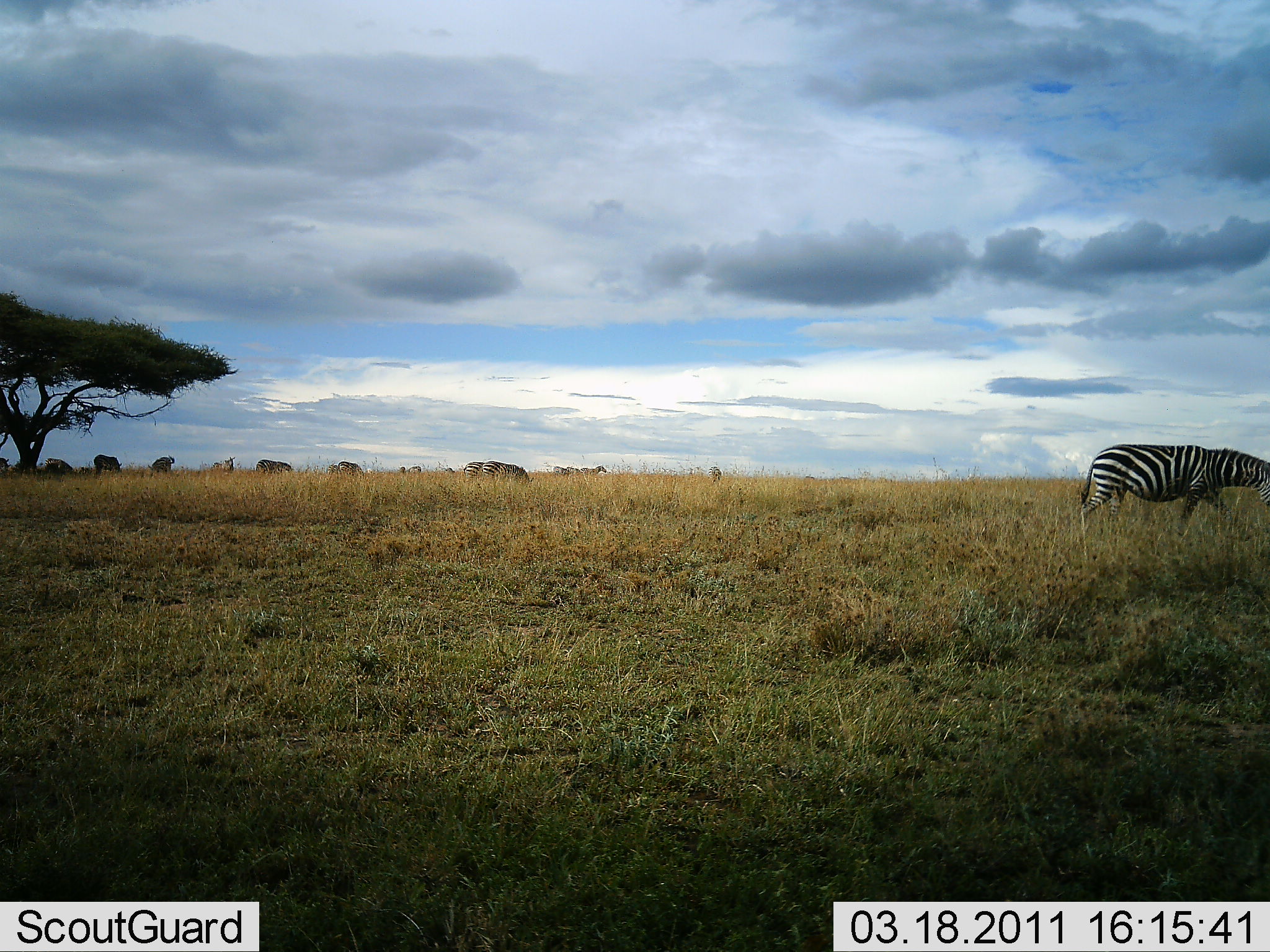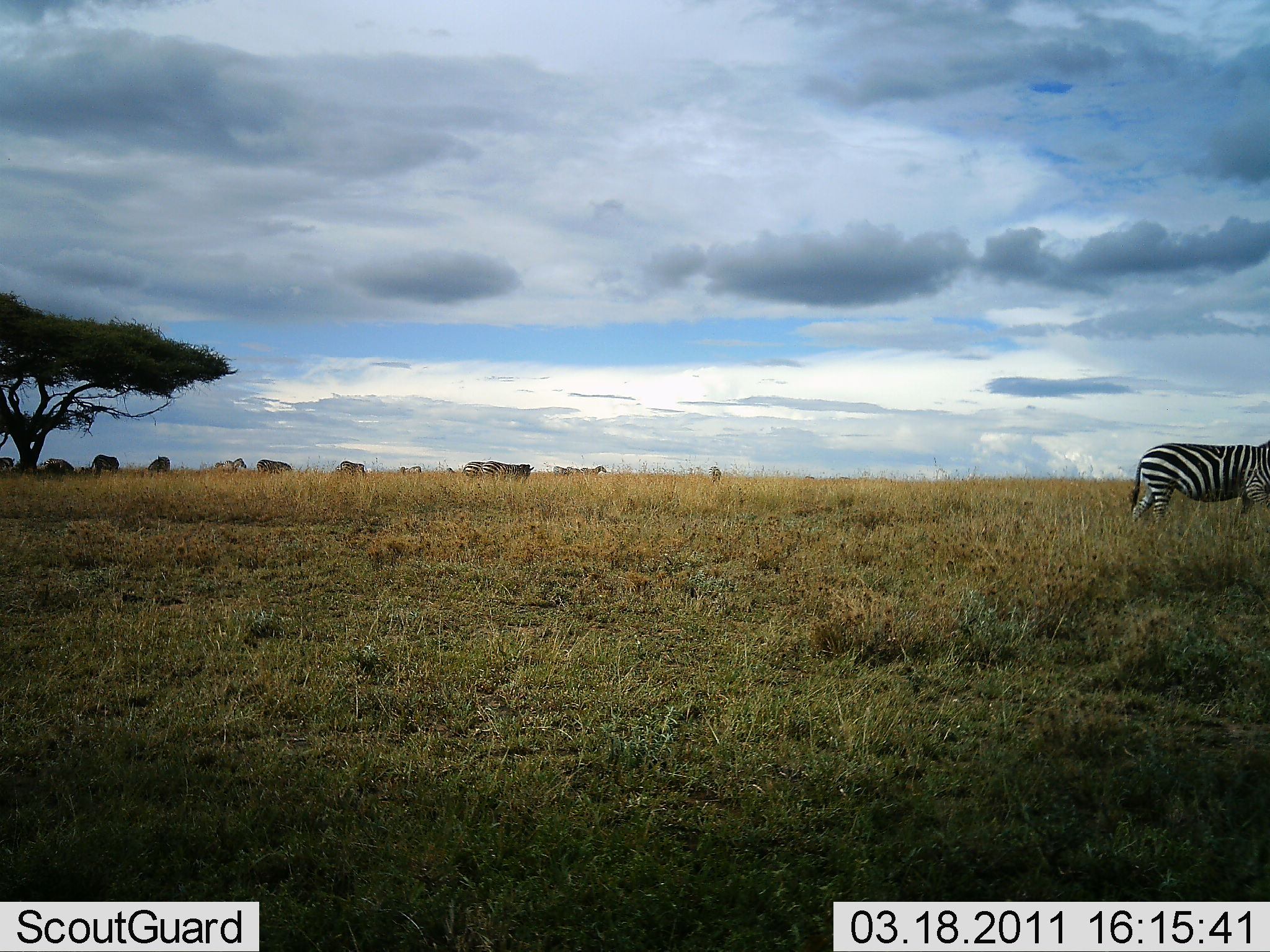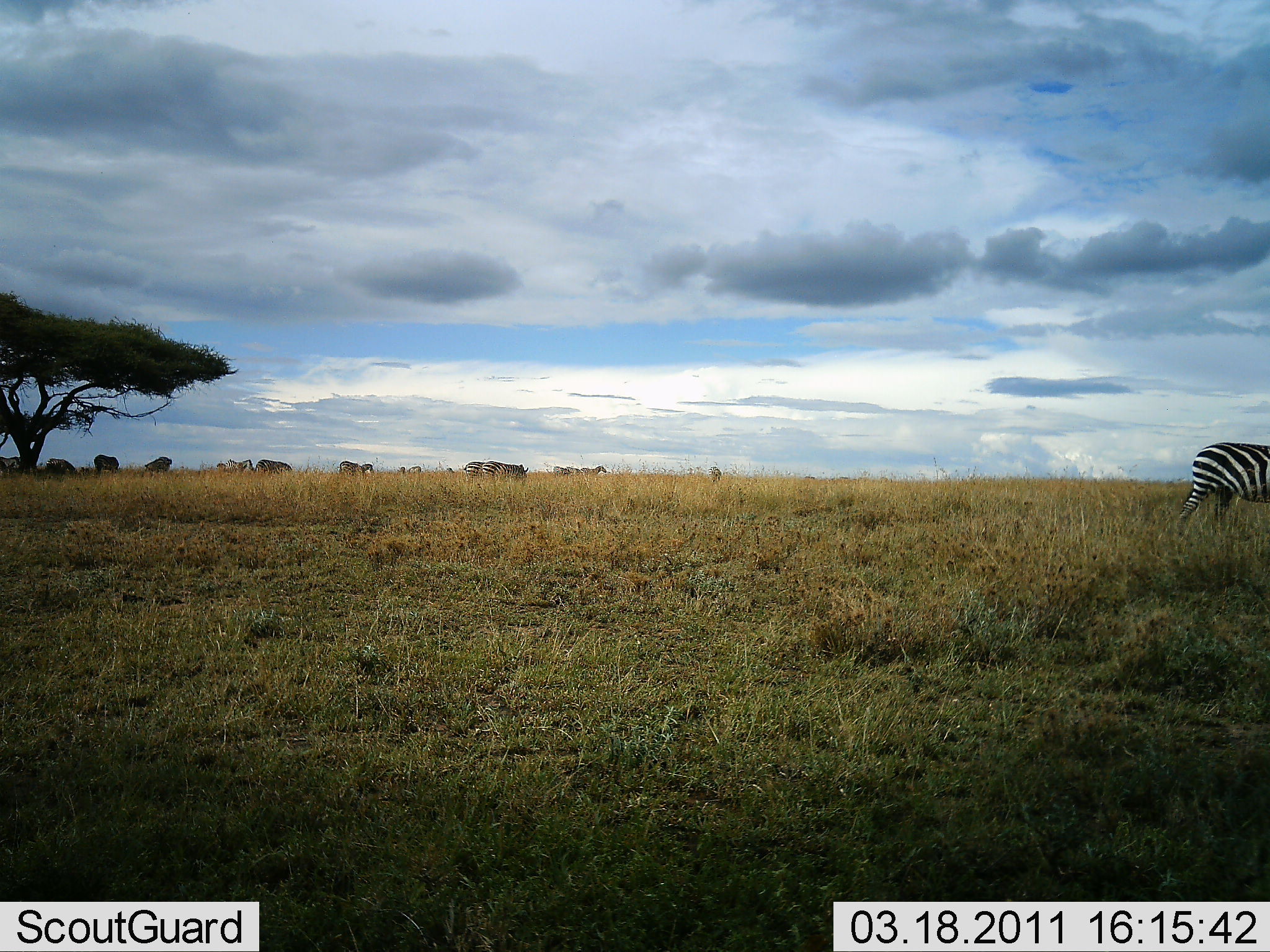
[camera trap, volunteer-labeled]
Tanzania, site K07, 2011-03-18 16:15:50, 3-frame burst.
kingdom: Animalia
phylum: Chordata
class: Mammalia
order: Perissodactyla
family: Equidae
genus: Equus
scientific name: Equus quagga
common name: plains zebra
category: zebra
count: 6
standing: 27%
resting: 0%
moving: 73%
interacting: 0%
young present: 0%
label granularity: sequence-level